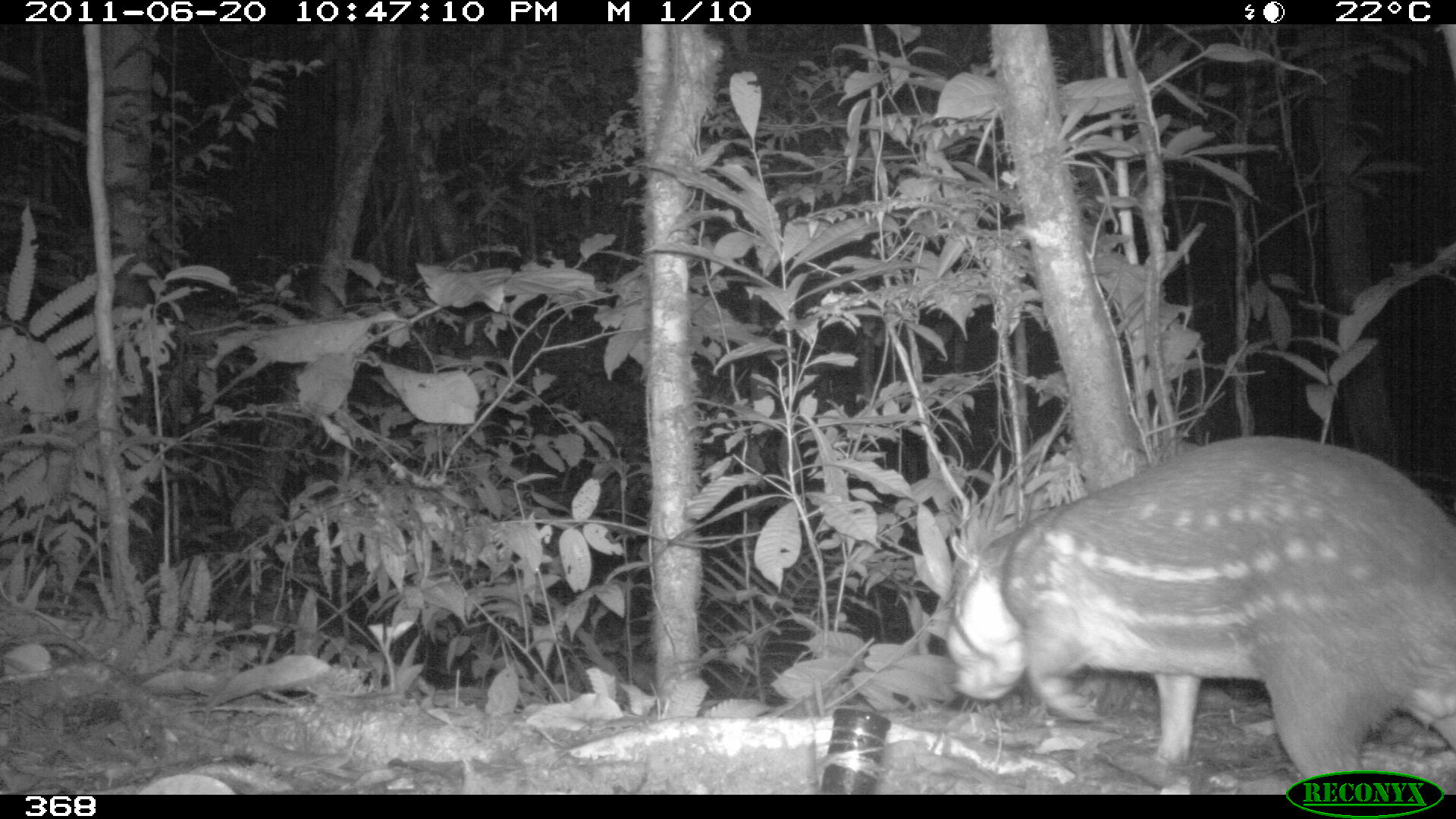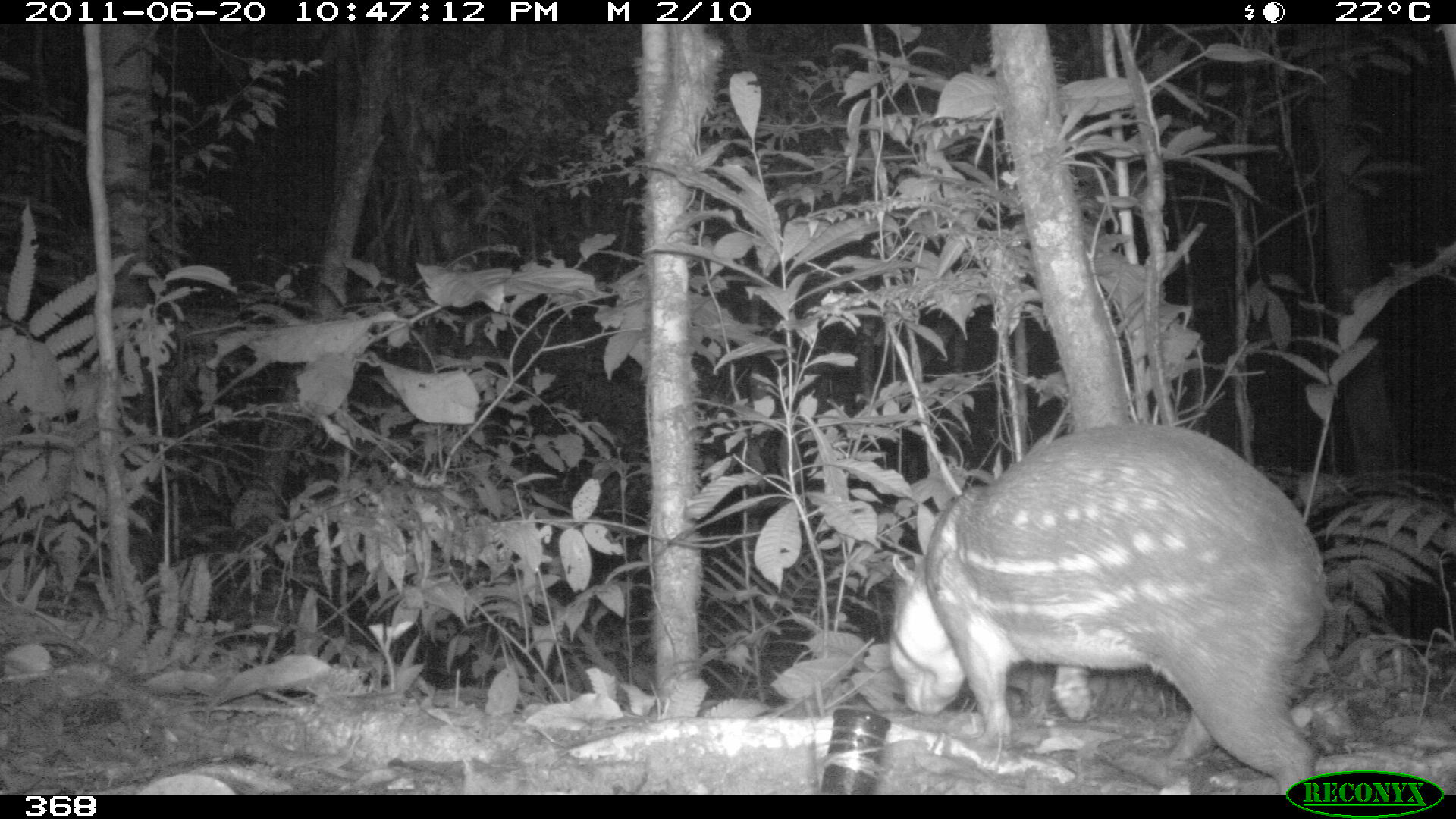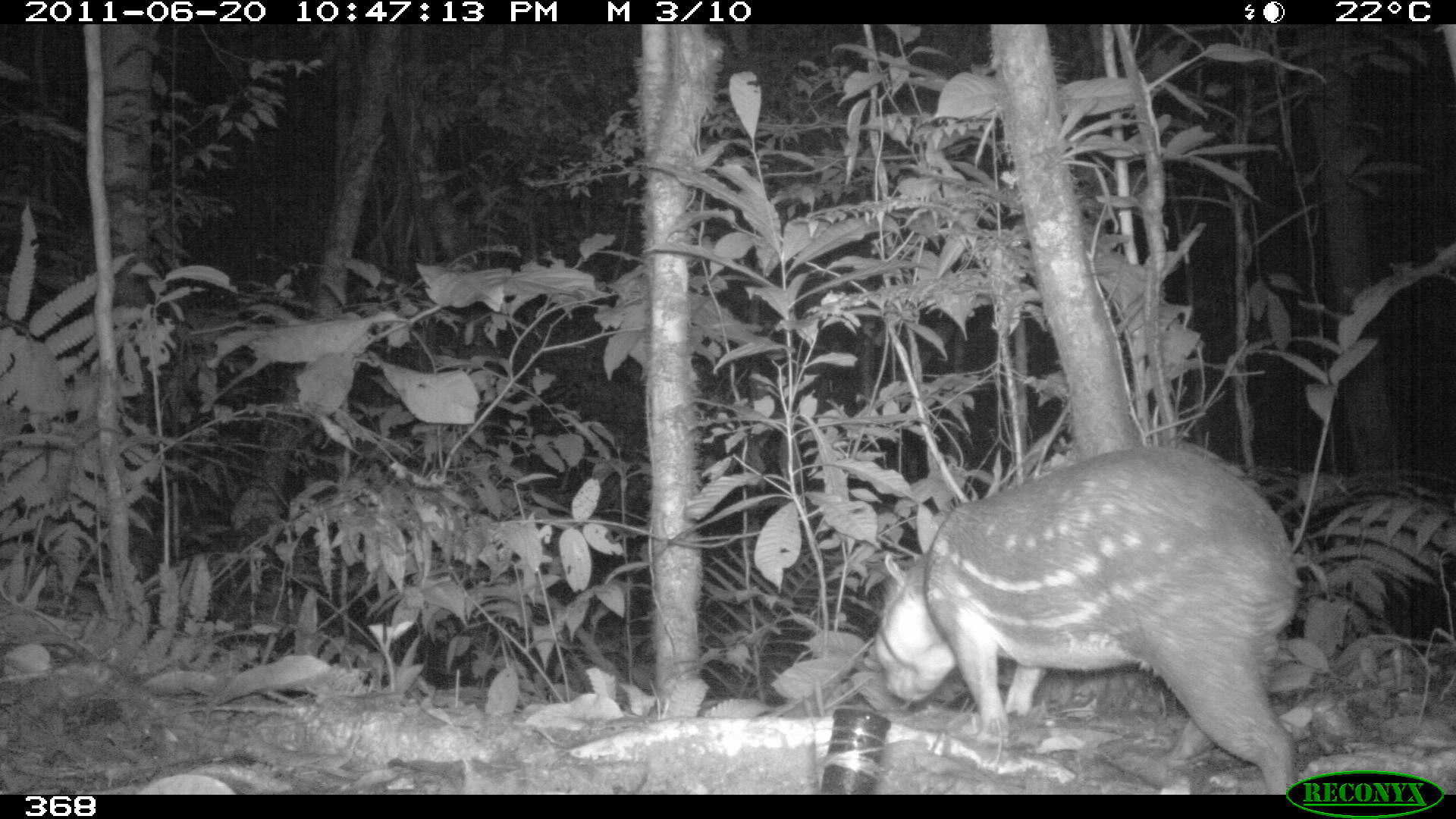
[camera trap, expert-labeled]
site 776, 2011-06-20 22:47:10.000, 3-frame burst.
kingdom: Animalia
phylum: Chordata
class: Mammalia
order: Rodentia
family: Cuniculidae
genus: Cuniculus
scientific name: Cuniculus paca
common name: spotted paca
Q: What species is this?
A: Cuniculus paca (spotted paca).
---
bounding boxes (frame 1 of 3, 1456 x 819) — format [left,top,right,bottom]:
cuniculus paca: [935,431,1456,794]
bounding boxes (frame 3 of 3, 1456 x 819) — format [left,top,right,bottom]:
cuniculus paca: [871,438,1305,794]